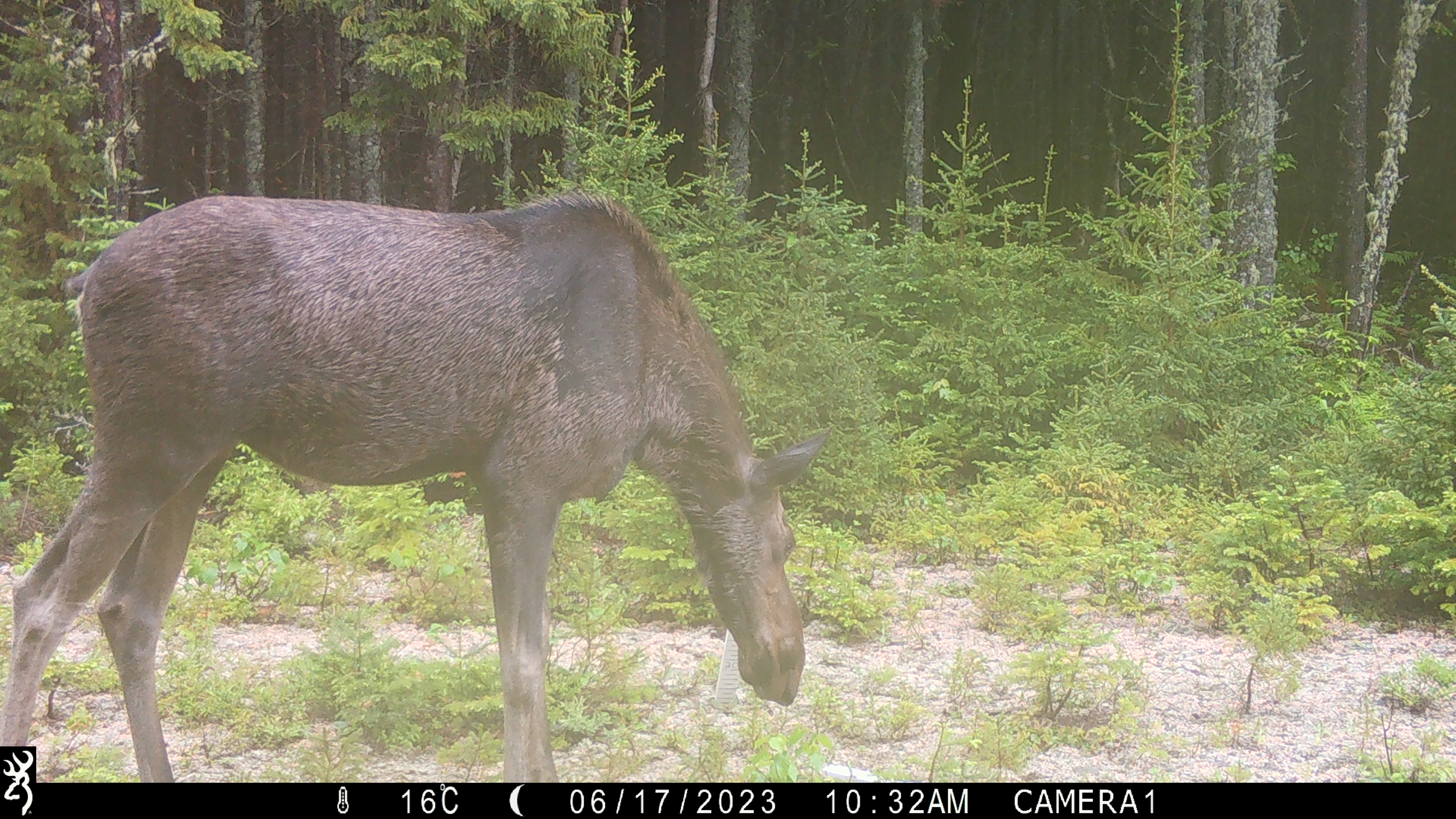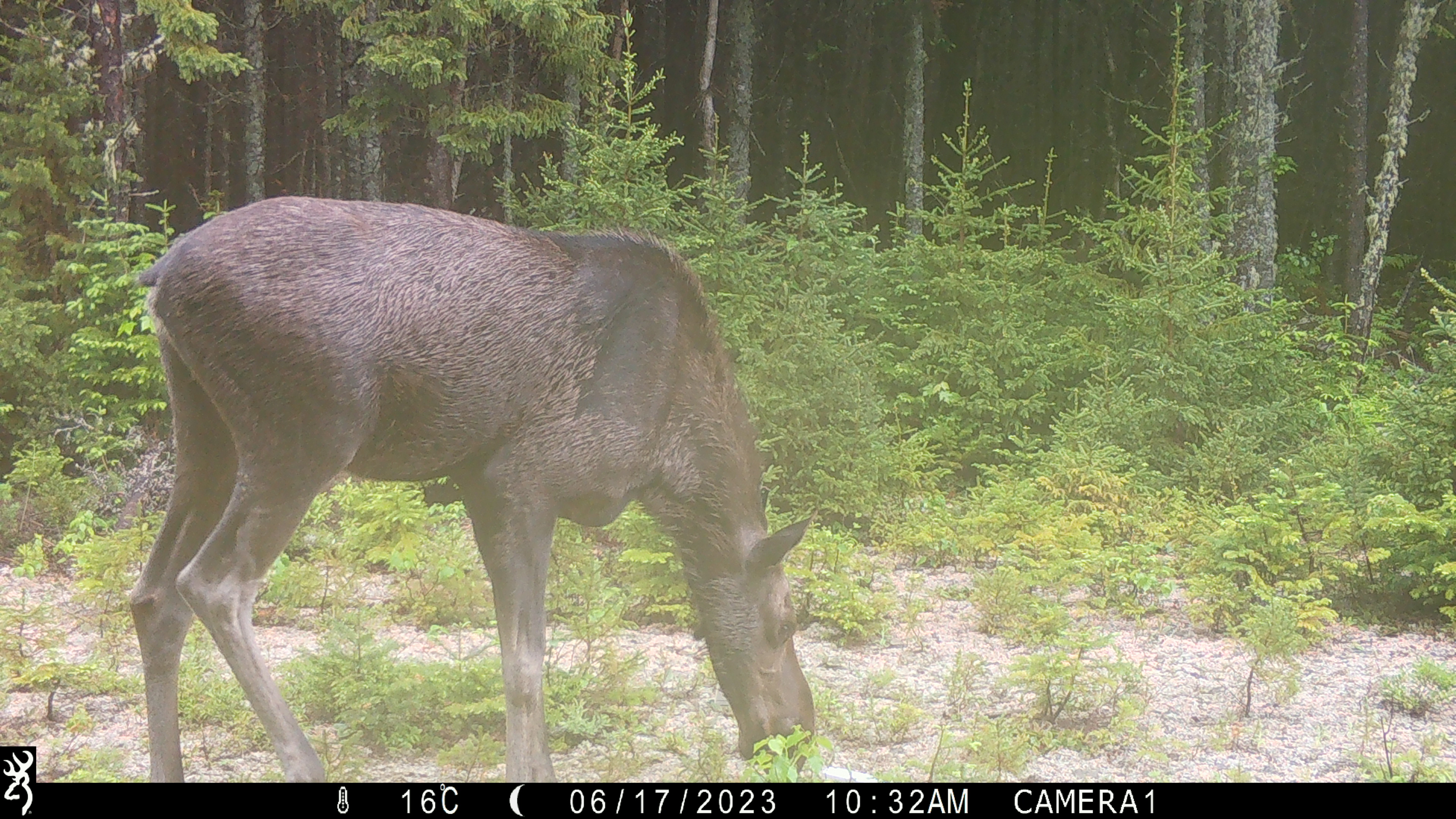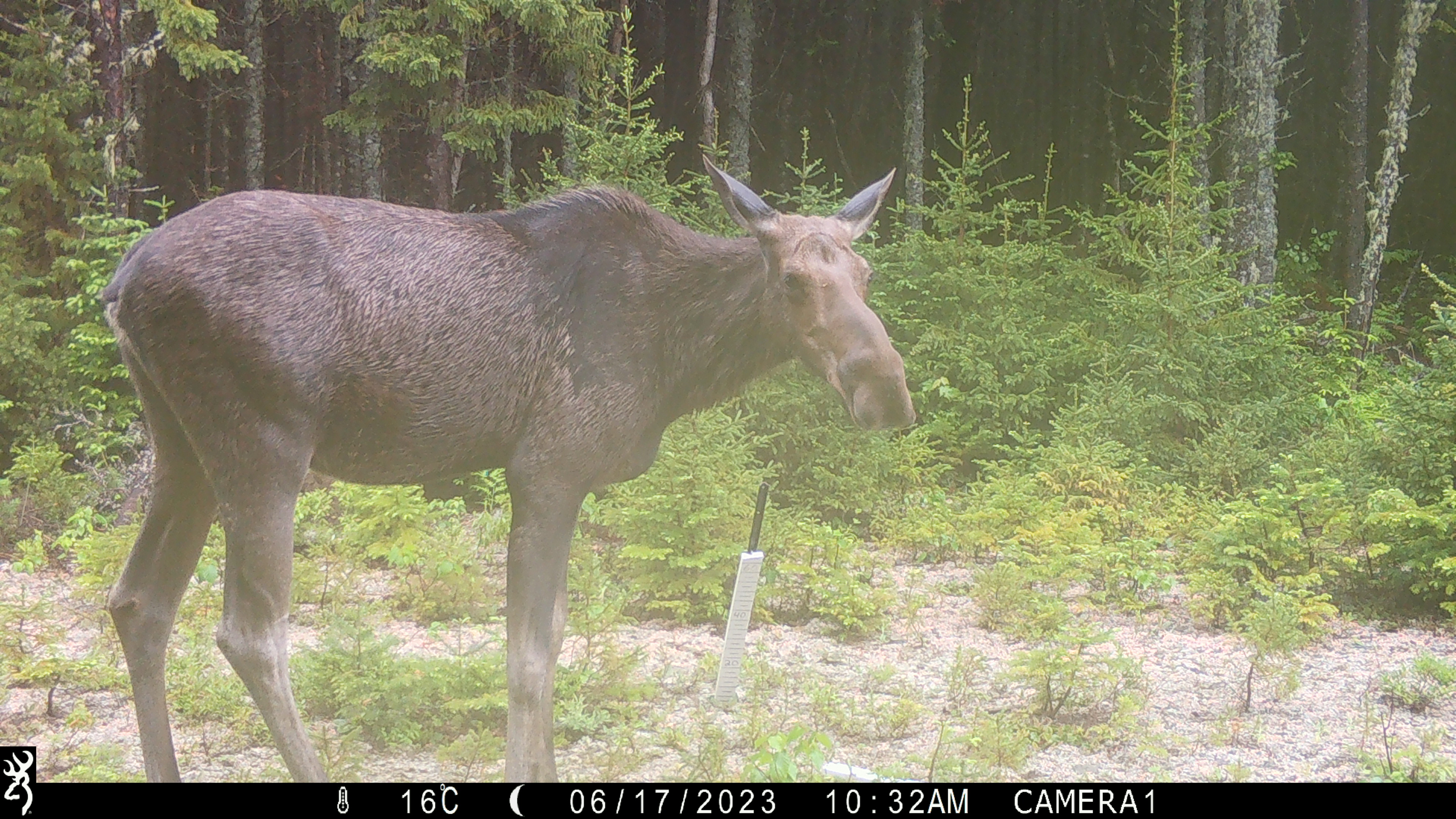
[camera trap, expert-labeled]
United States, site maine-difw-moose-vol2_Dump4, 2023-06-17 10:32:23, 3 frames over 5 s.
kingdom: Animalia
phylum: Chordata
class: Mammalia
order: Artiodactyla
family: Cervidae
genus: Alces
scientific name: Alces alces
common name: moose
Moose (Alces alces).